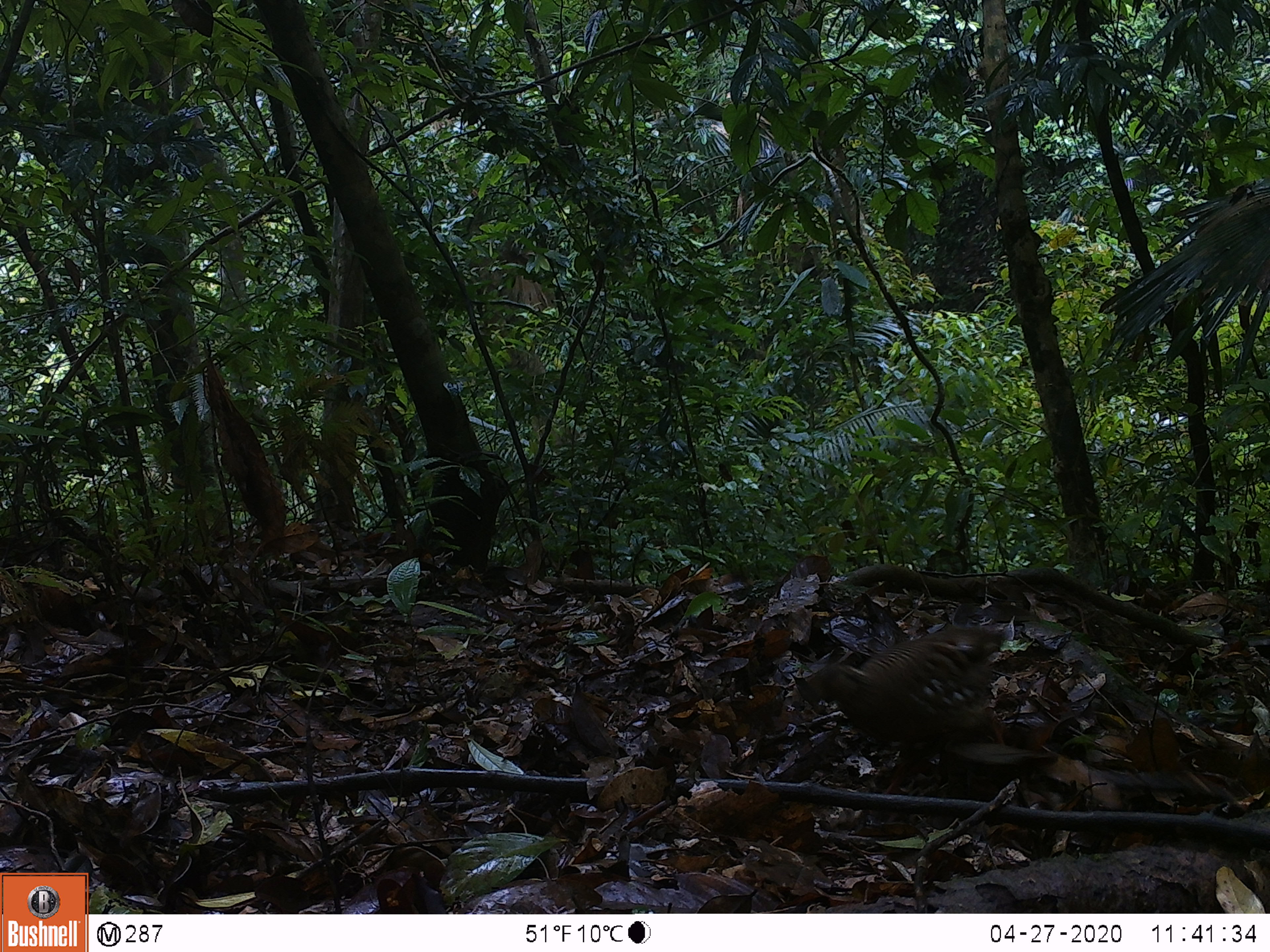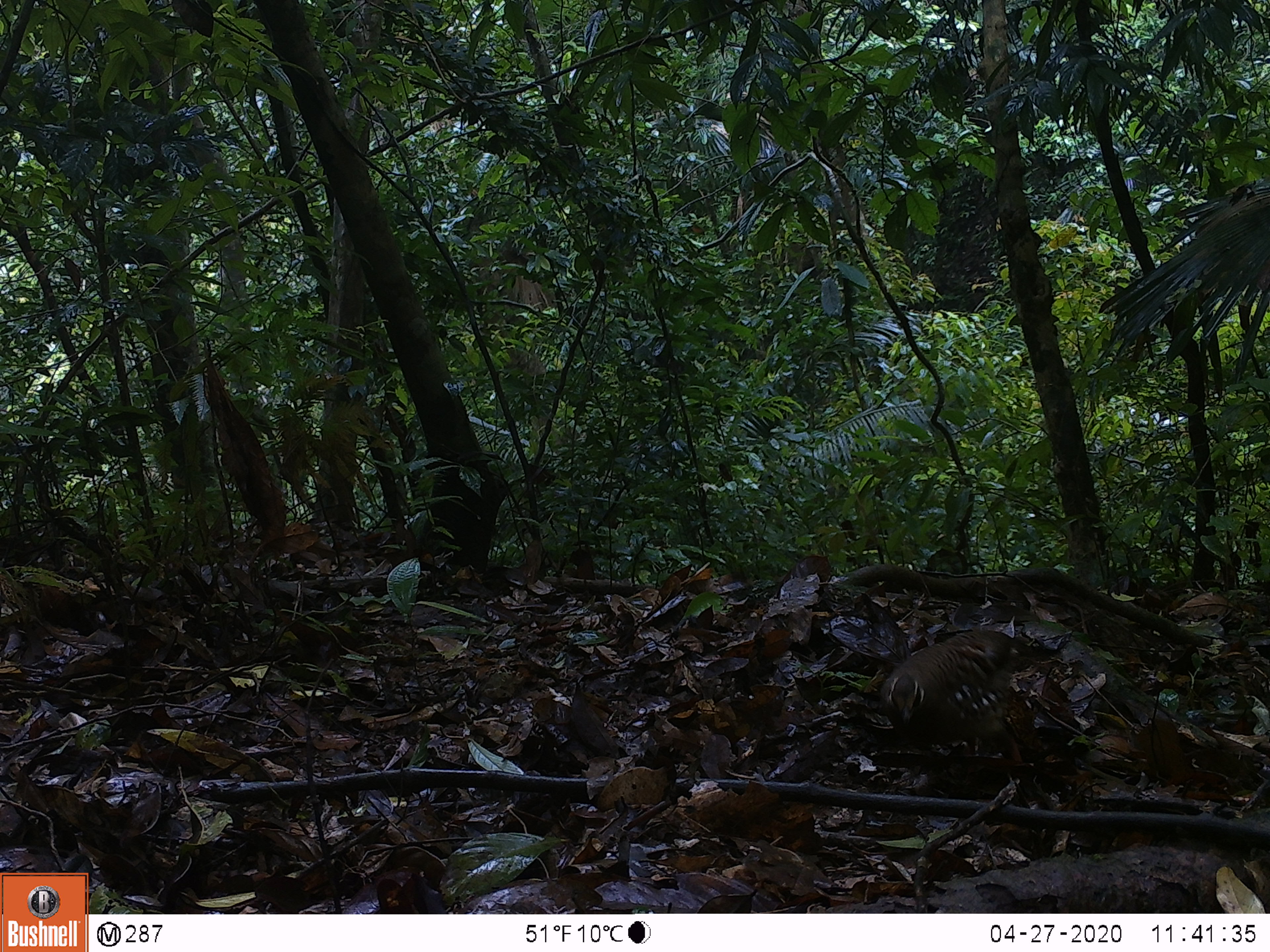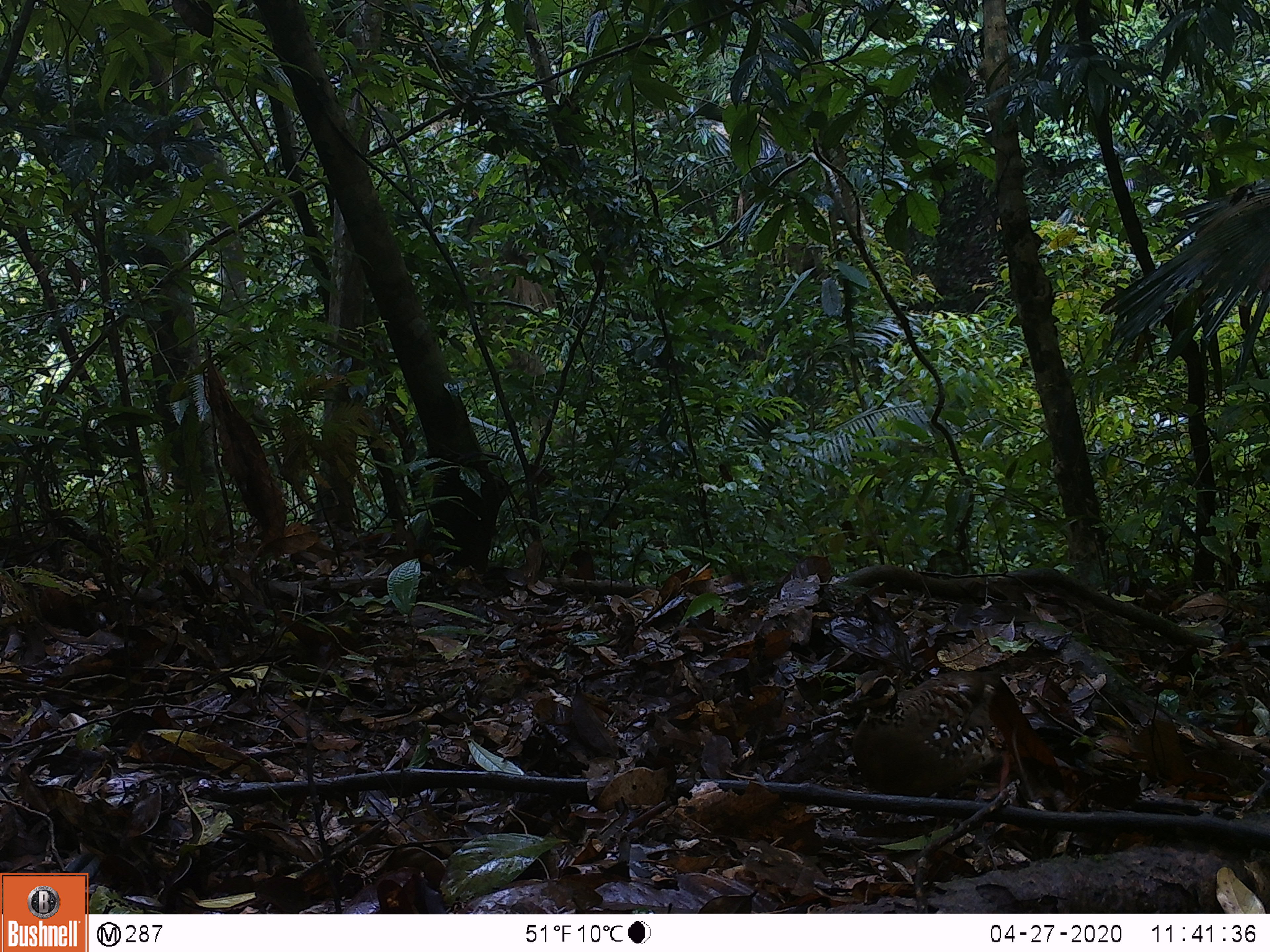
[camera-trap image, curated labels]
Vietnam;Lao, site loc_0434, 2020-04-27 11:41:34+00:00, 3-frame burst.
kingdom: Animalia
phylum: Chordata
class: Aves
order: Galliformes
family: Phasianidae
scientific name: Phasianidae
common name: partridge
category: unidentified partridge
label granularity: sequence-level